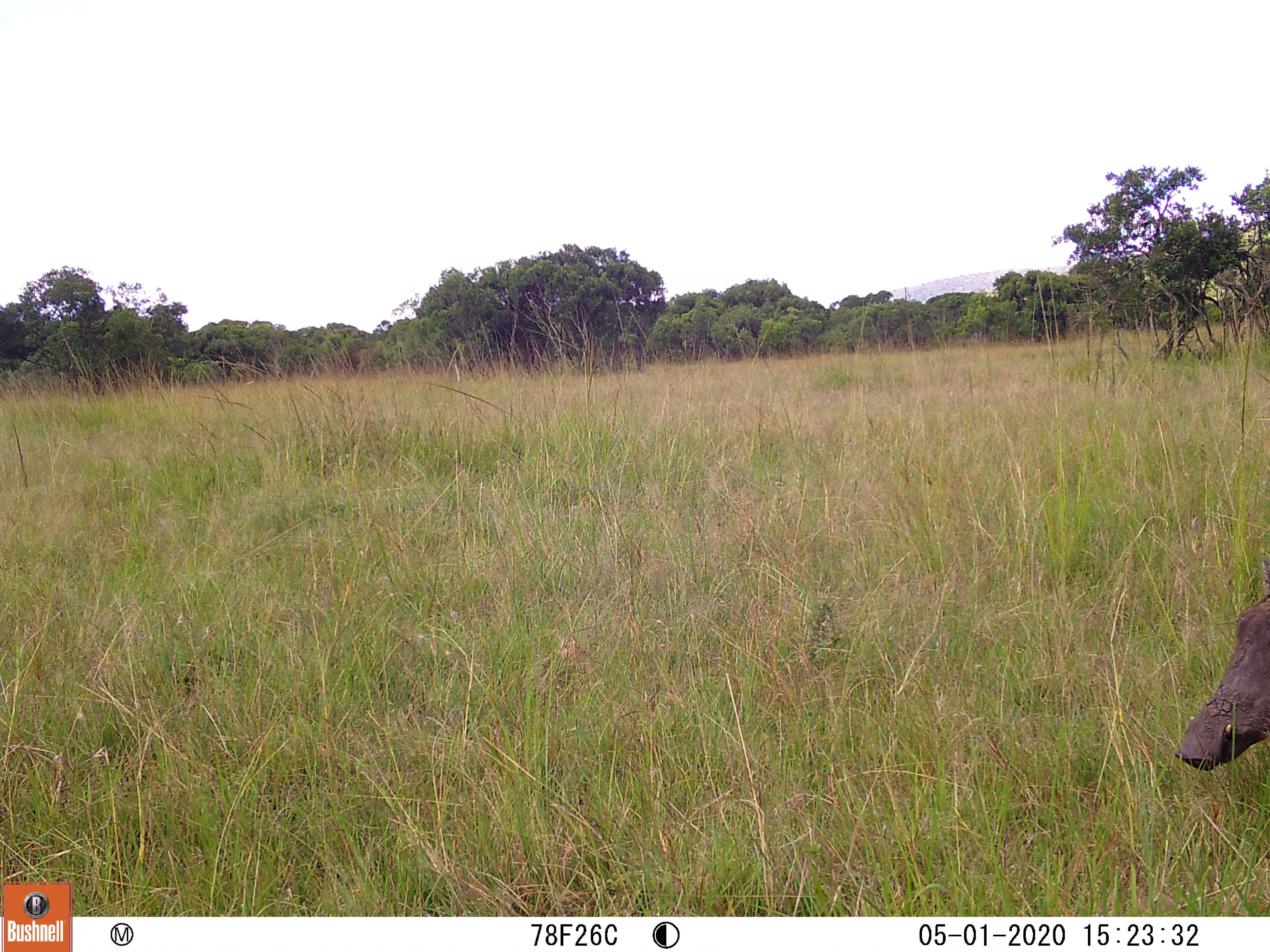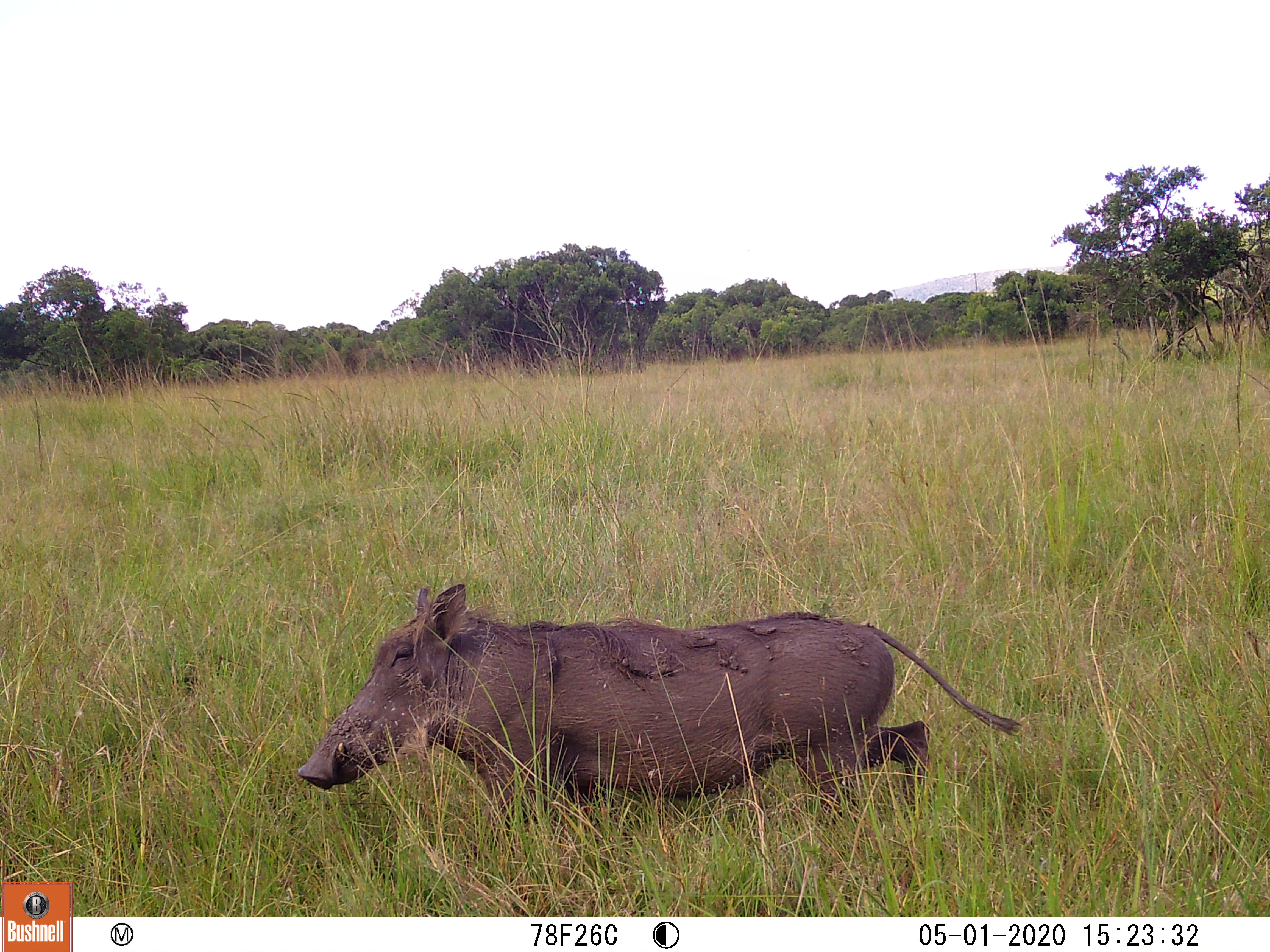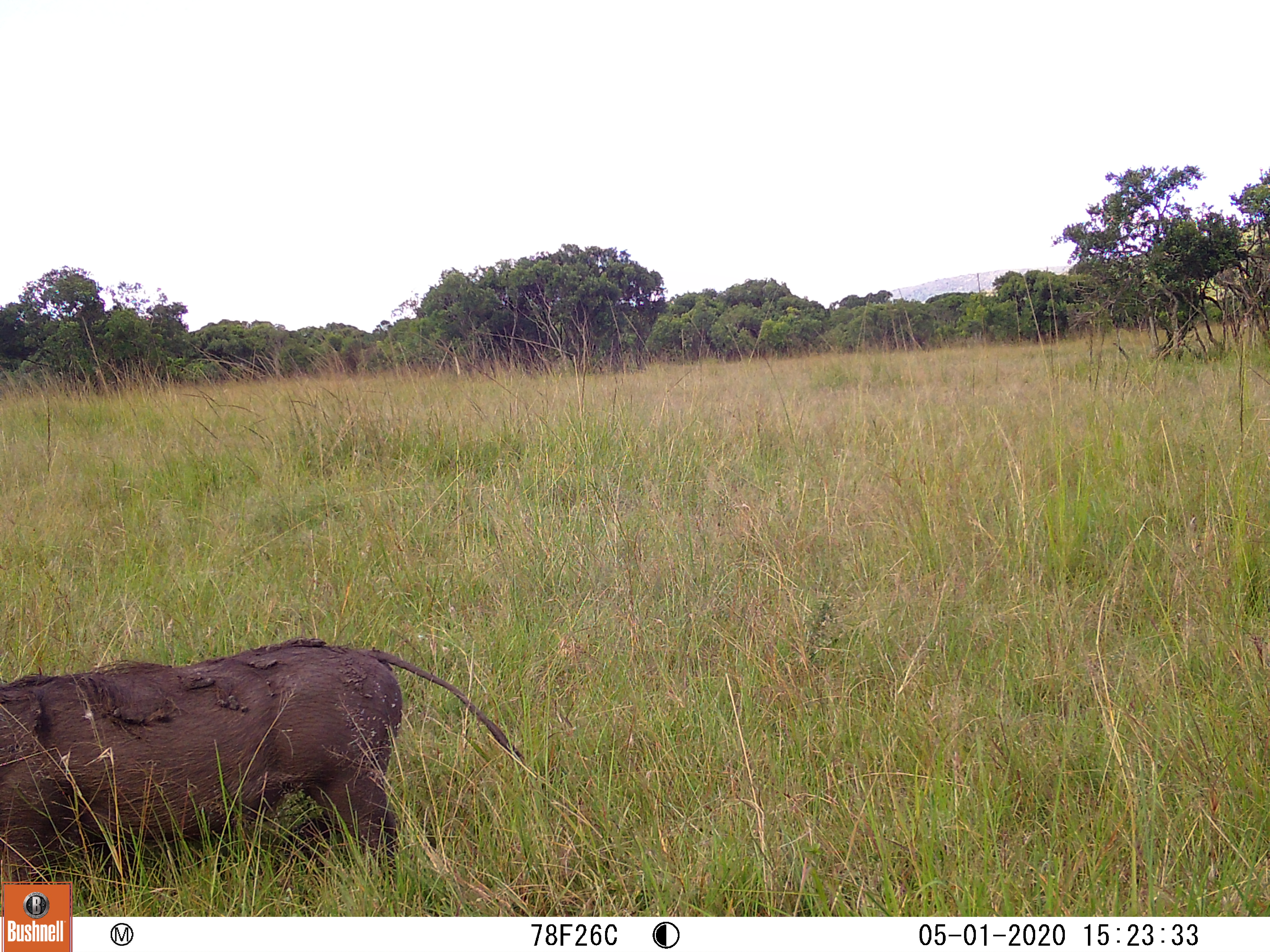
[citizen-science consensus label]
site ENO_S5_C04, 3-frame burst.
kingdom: Animalia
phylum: Chordata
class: Mammalia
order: Artiodactyla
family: Suidae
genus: Phacochoerus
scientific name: Phacochoerus africanus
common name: warthog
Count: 1.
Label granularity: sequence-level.